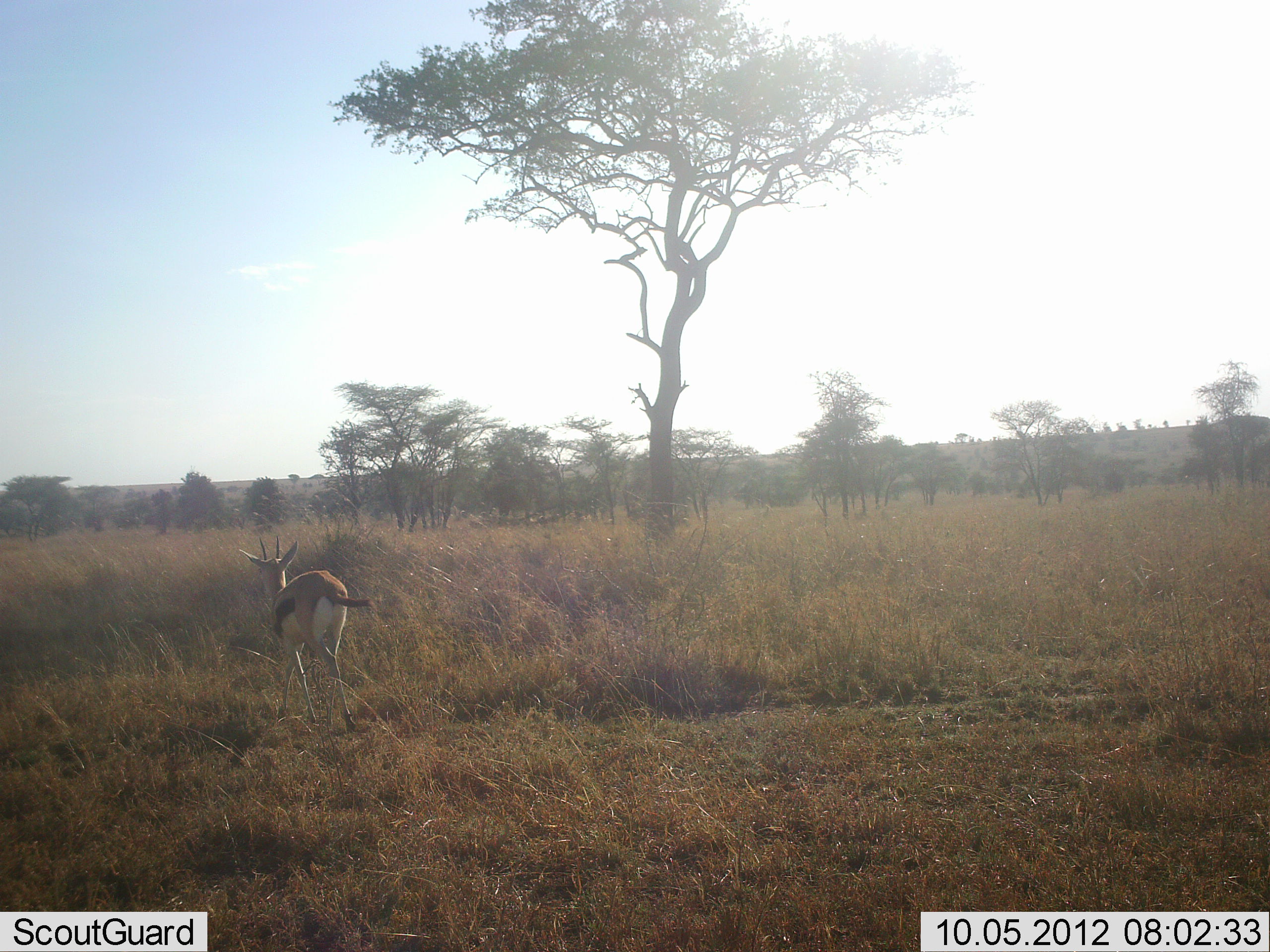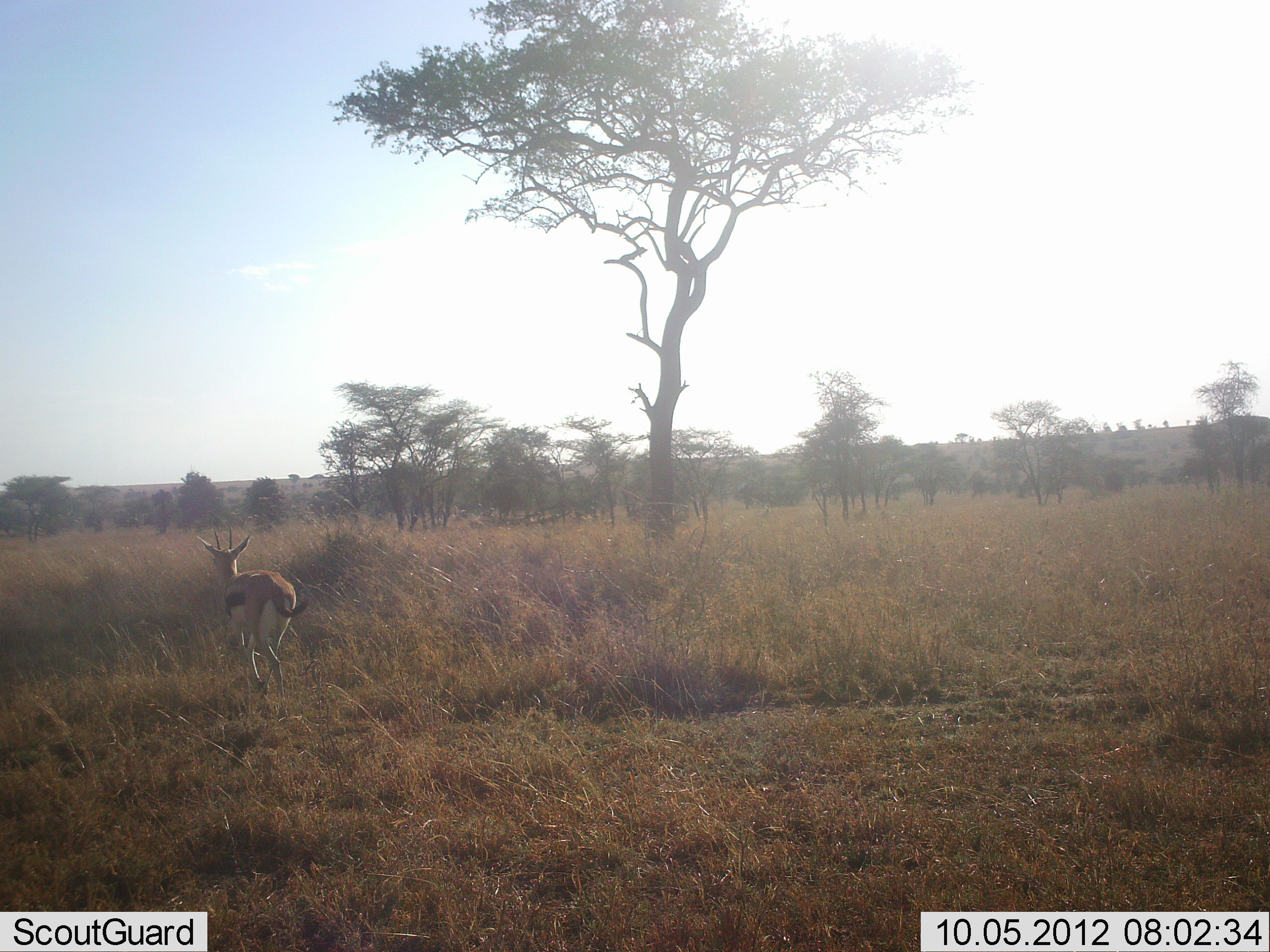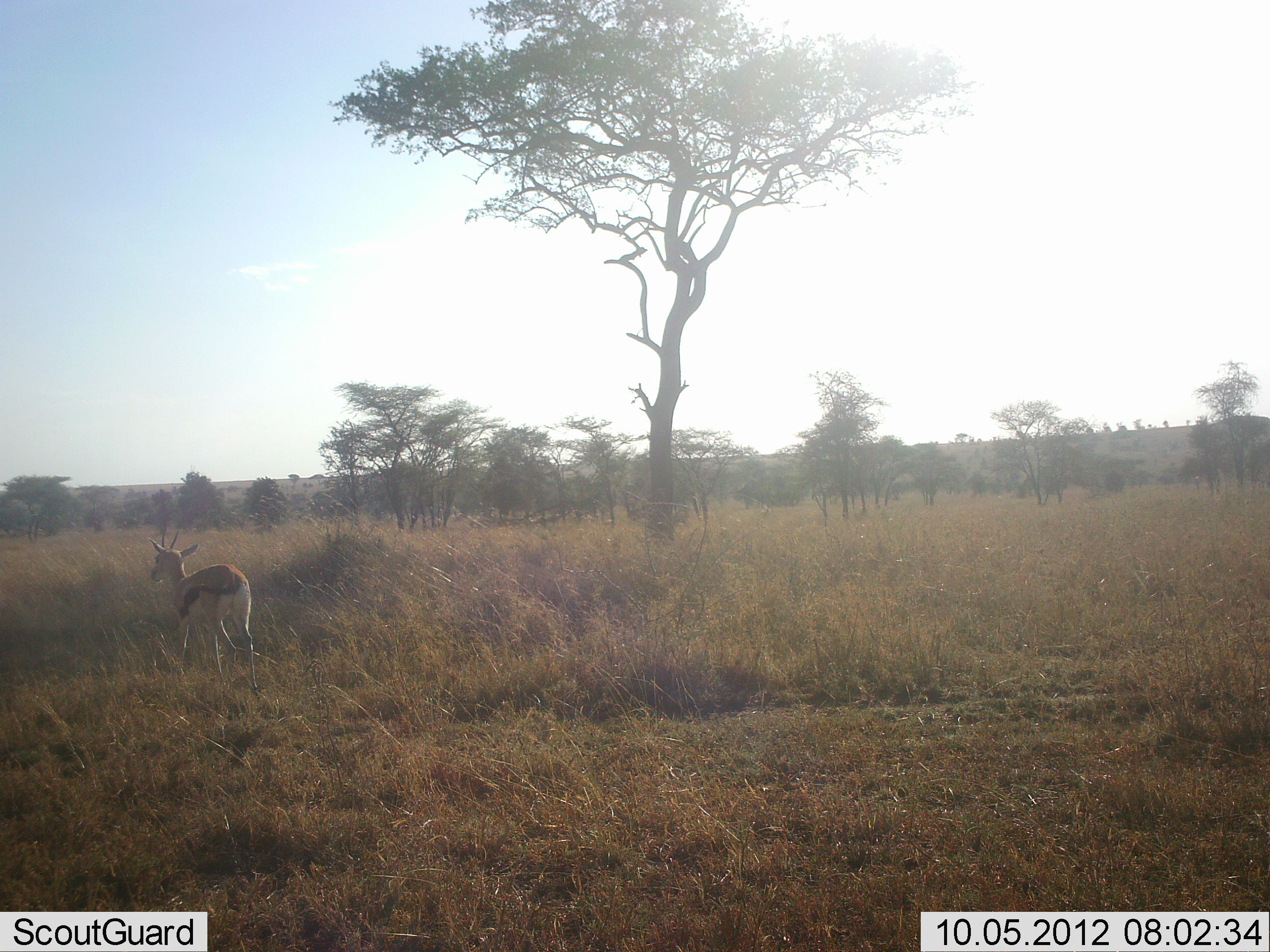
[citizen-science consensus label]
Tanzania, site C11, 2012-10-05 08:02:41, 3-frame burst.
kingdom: Animalia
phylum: Chordata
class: Mammalia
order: Artiodactyla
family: Bovidae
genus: Eudorcas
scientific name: Eudorcas thomsonii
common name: thomson's gazelle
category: gazellethomsons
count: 1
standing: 0%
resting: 0%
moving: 100%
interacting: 0%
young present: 0%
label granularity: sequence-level